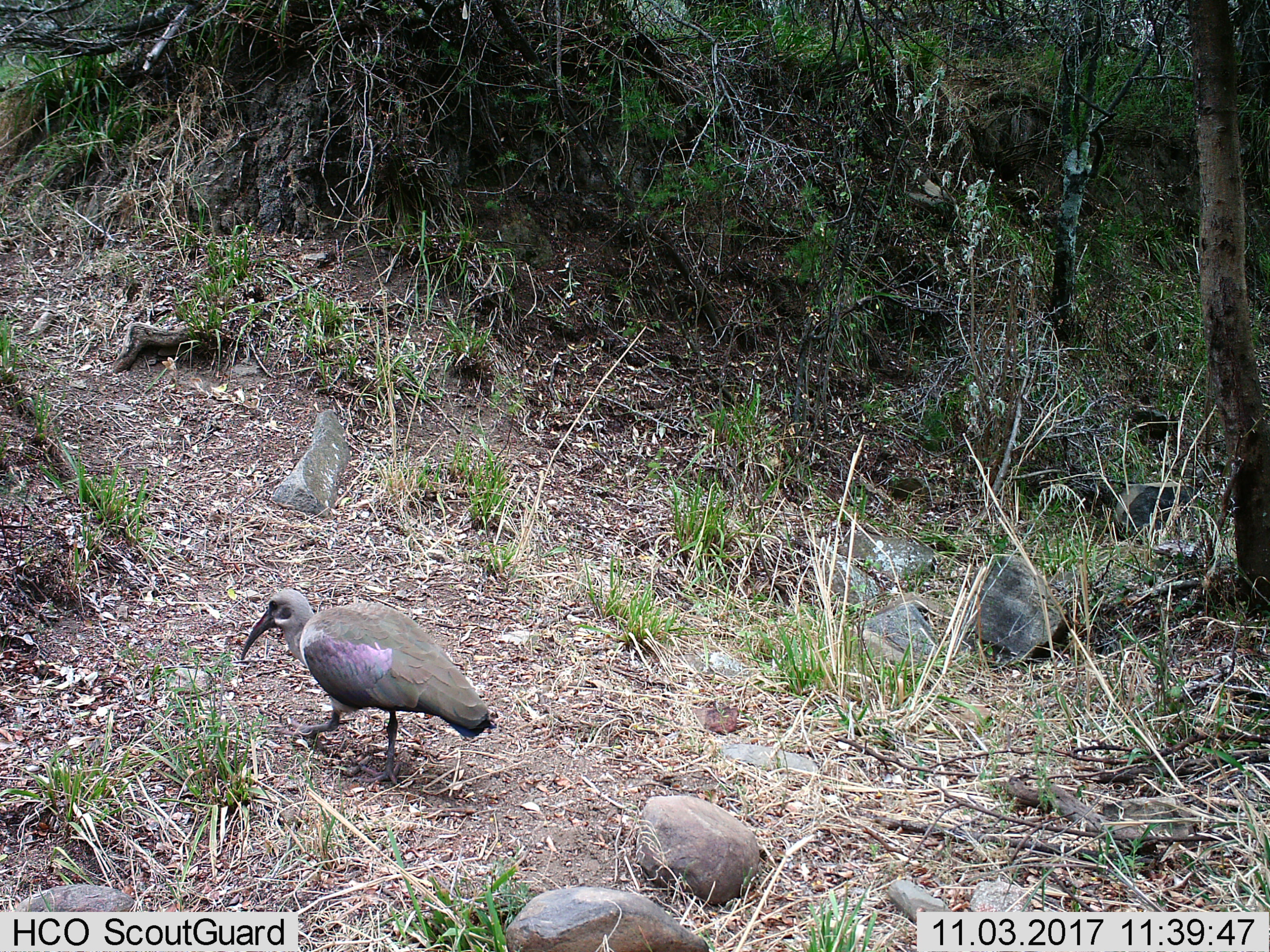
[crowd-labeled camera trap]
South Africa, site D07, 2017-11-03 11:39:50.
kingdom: Animalia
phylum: Chordata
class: Aves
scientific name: Aves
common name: bird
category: birdother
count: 1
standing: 0%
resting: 0%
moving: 100%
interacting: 0%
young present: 0%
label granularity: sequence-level